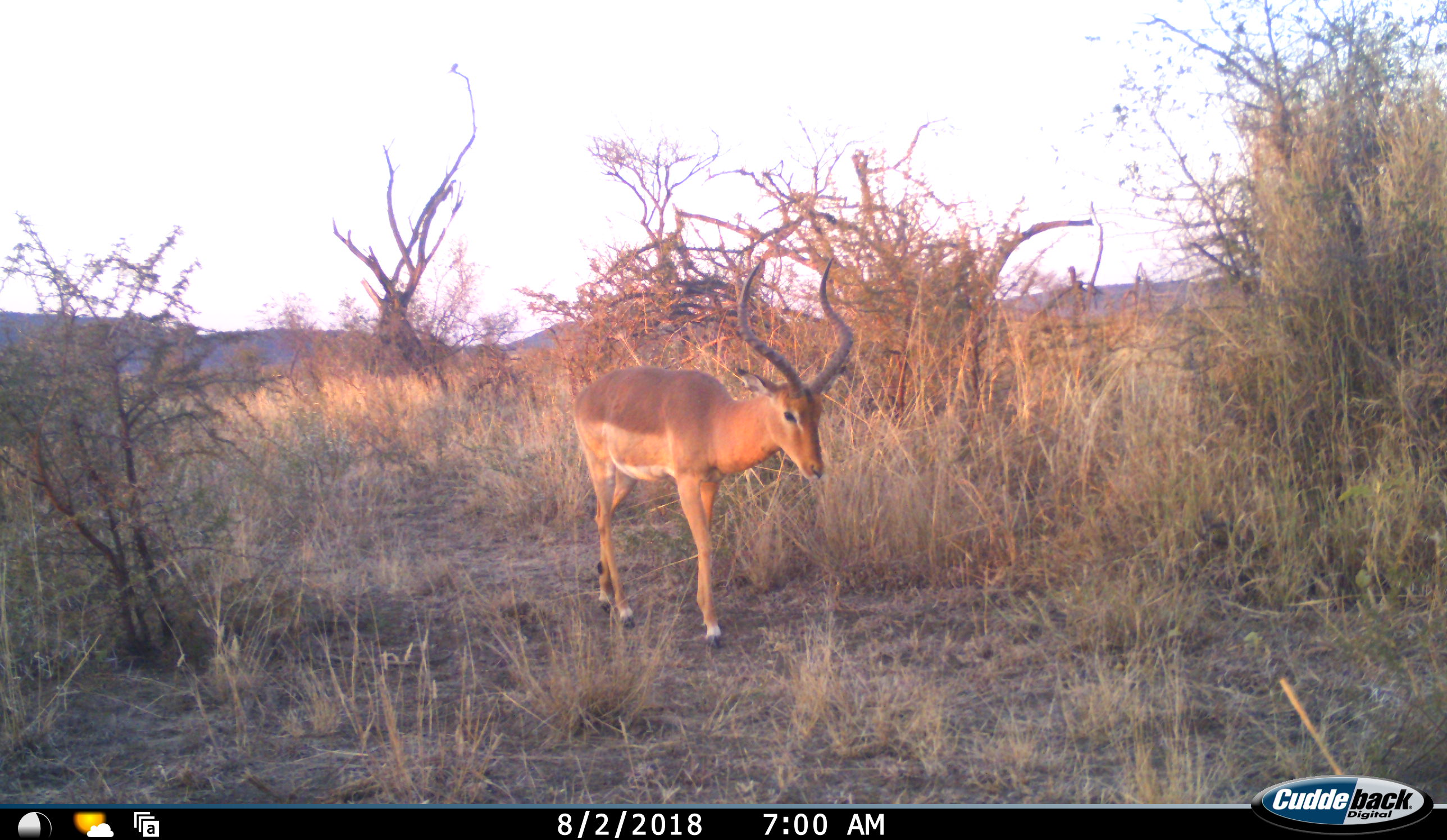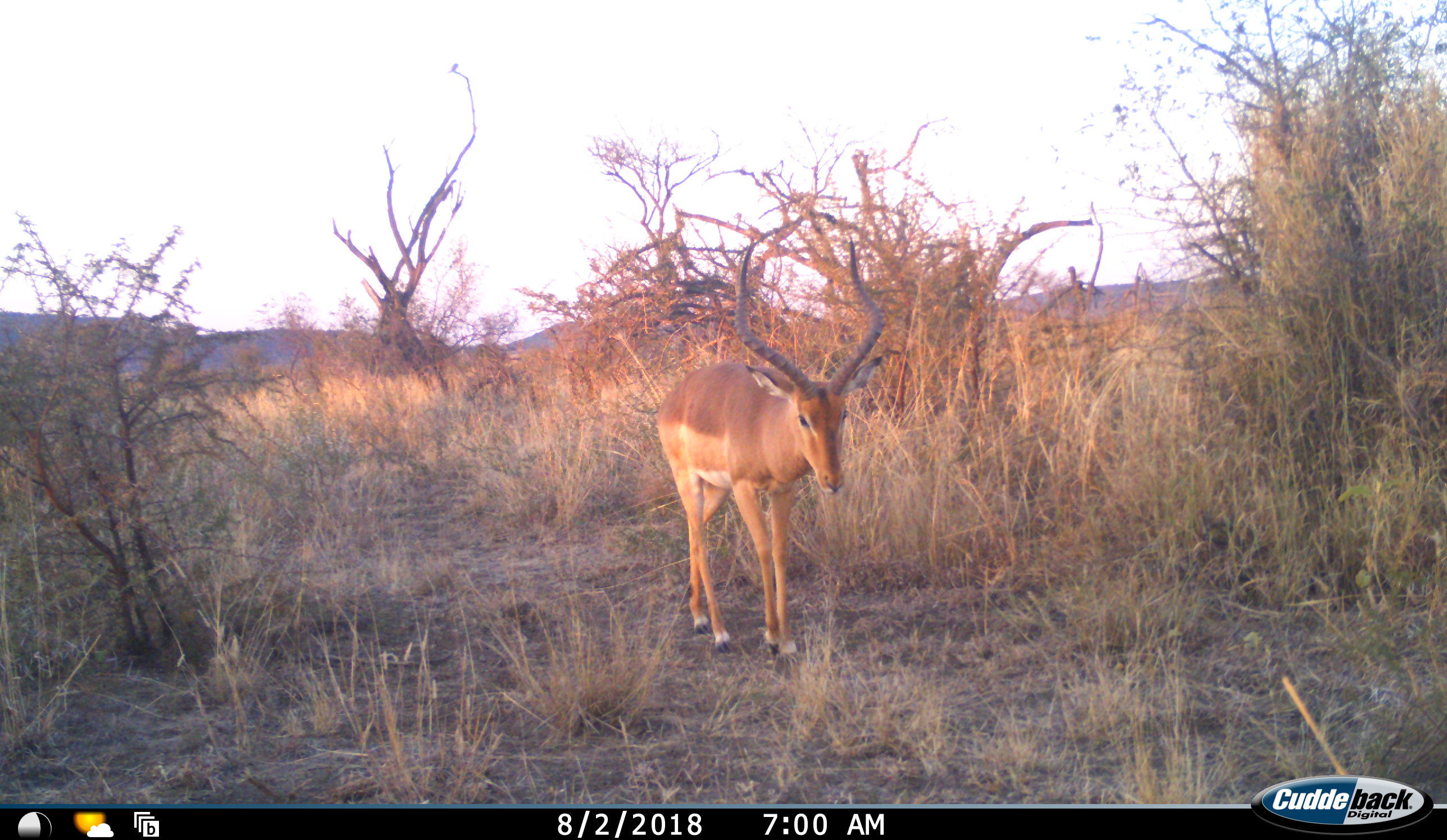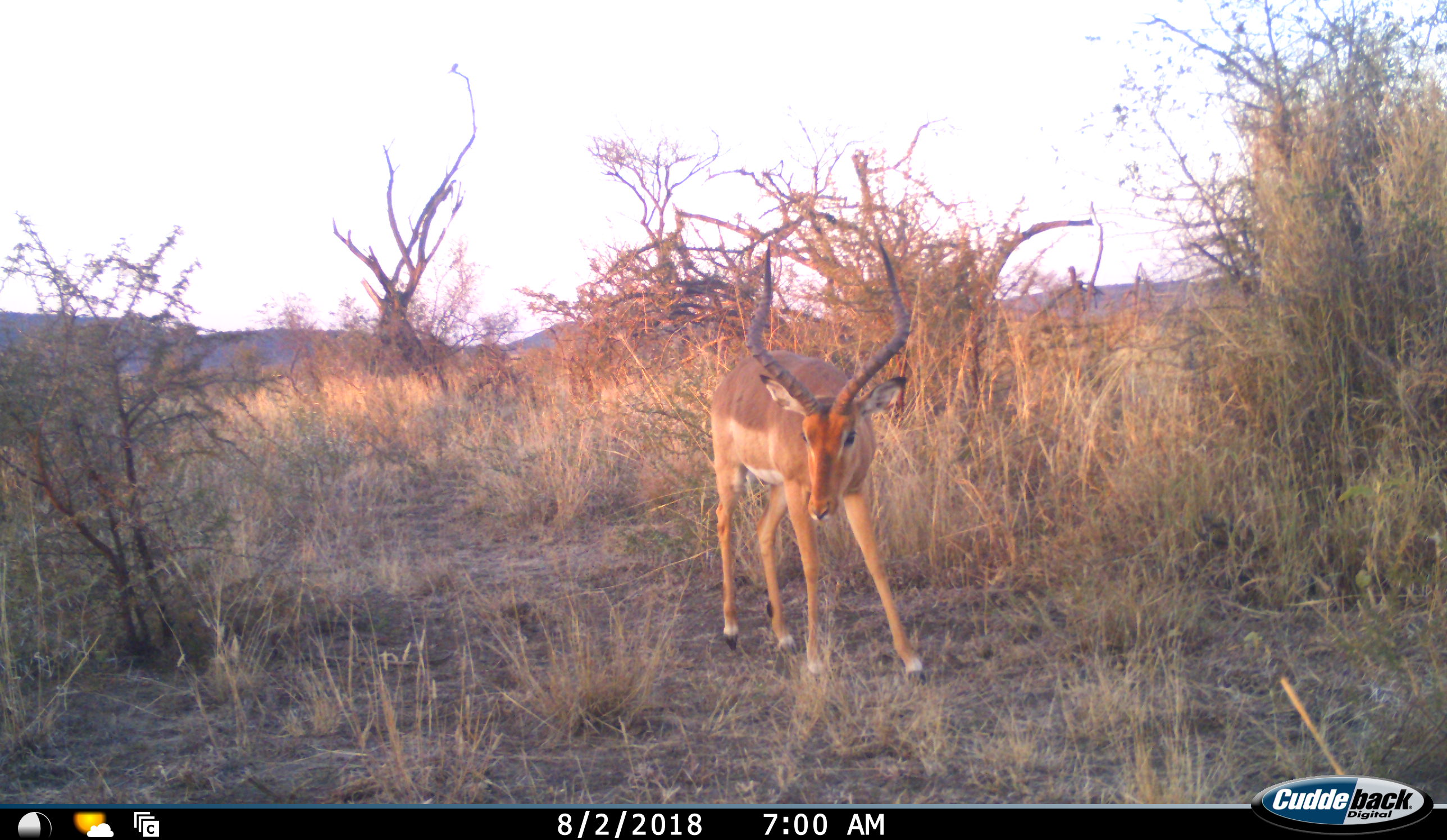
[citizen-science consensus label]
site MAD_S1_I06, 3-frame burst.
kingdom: Animalia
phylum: Chordata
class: Mammalia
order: Artiodactyla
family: Bovidae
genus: Aepyceros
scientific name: Aepyceros melampus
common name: impala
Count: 1.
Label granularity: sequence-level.